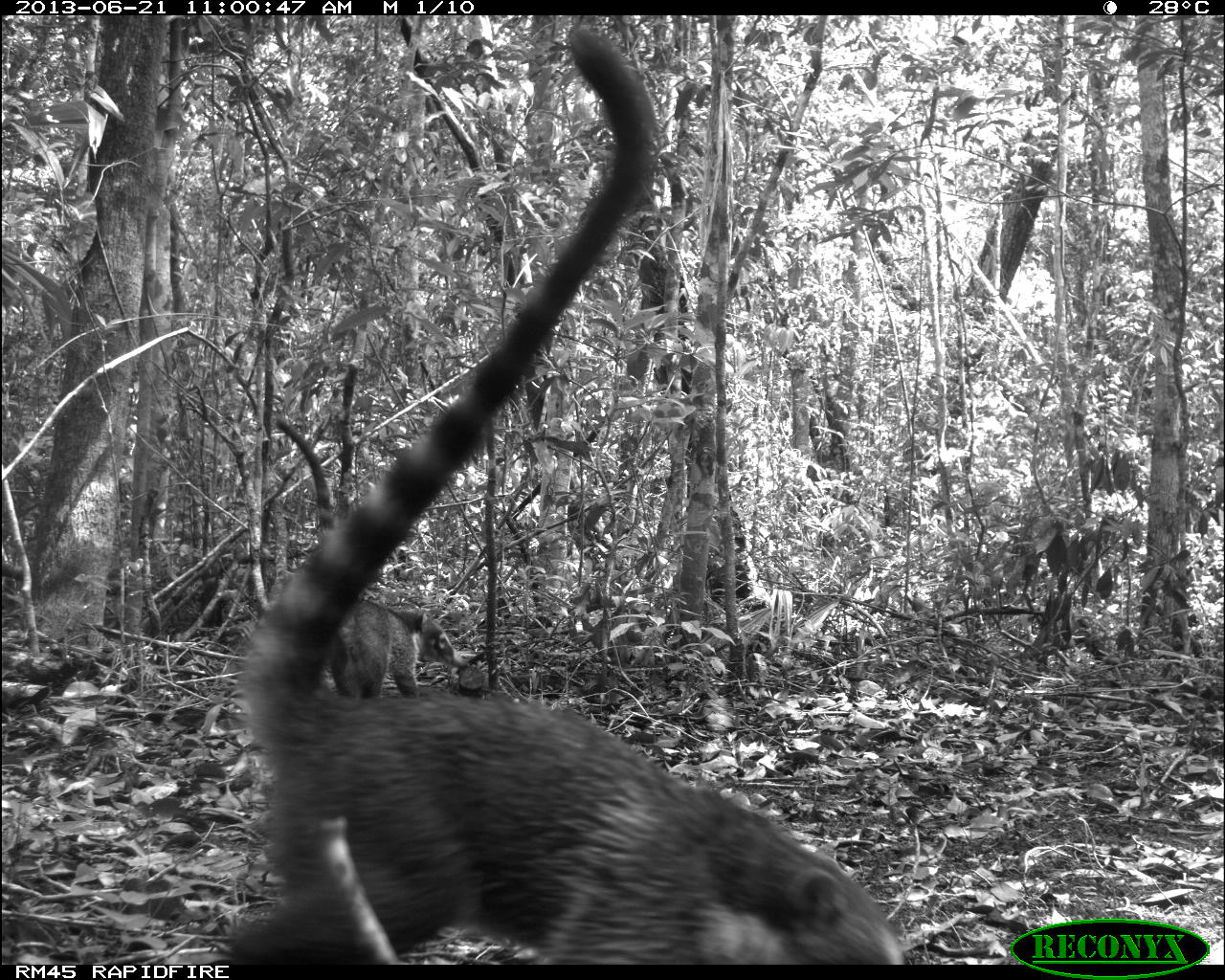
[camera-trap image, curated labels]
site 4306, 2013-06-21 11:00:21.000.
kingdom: Animalia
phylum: Chordata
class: Mammalia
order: Carnivora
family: Procyonidae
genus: Nasua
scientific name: Nasua narica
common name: white-nosed coati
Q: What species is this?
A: Nasua narica (white-nosed coati).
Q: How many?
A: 2.